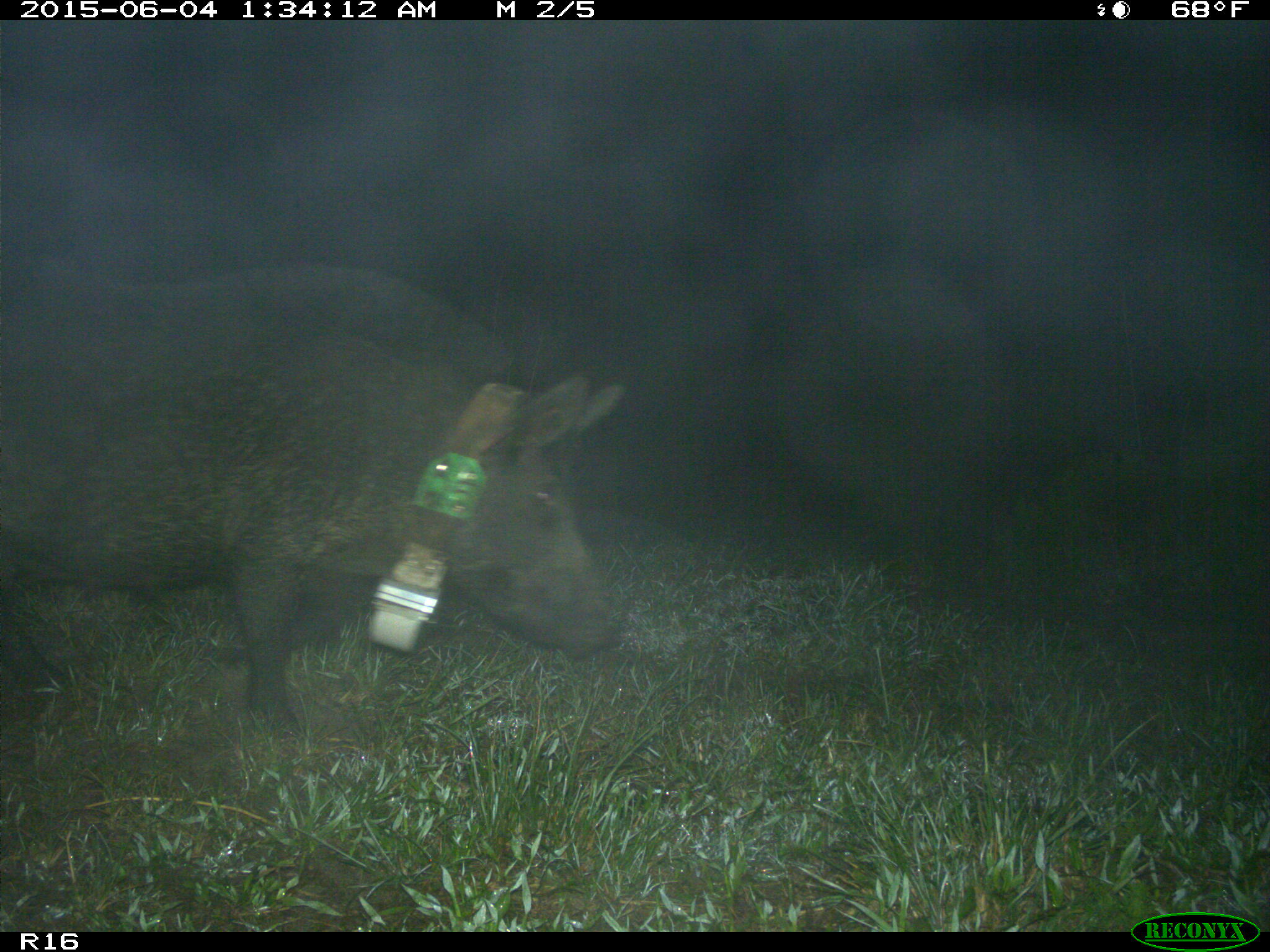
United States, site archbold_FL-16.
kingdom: Animalia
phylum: Chordata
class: Mammalia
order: Artiodactyla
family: Suidae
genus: Sus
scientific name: Sus scrofa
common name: wild boar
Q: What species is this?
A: Sus scrofa (wild boar).